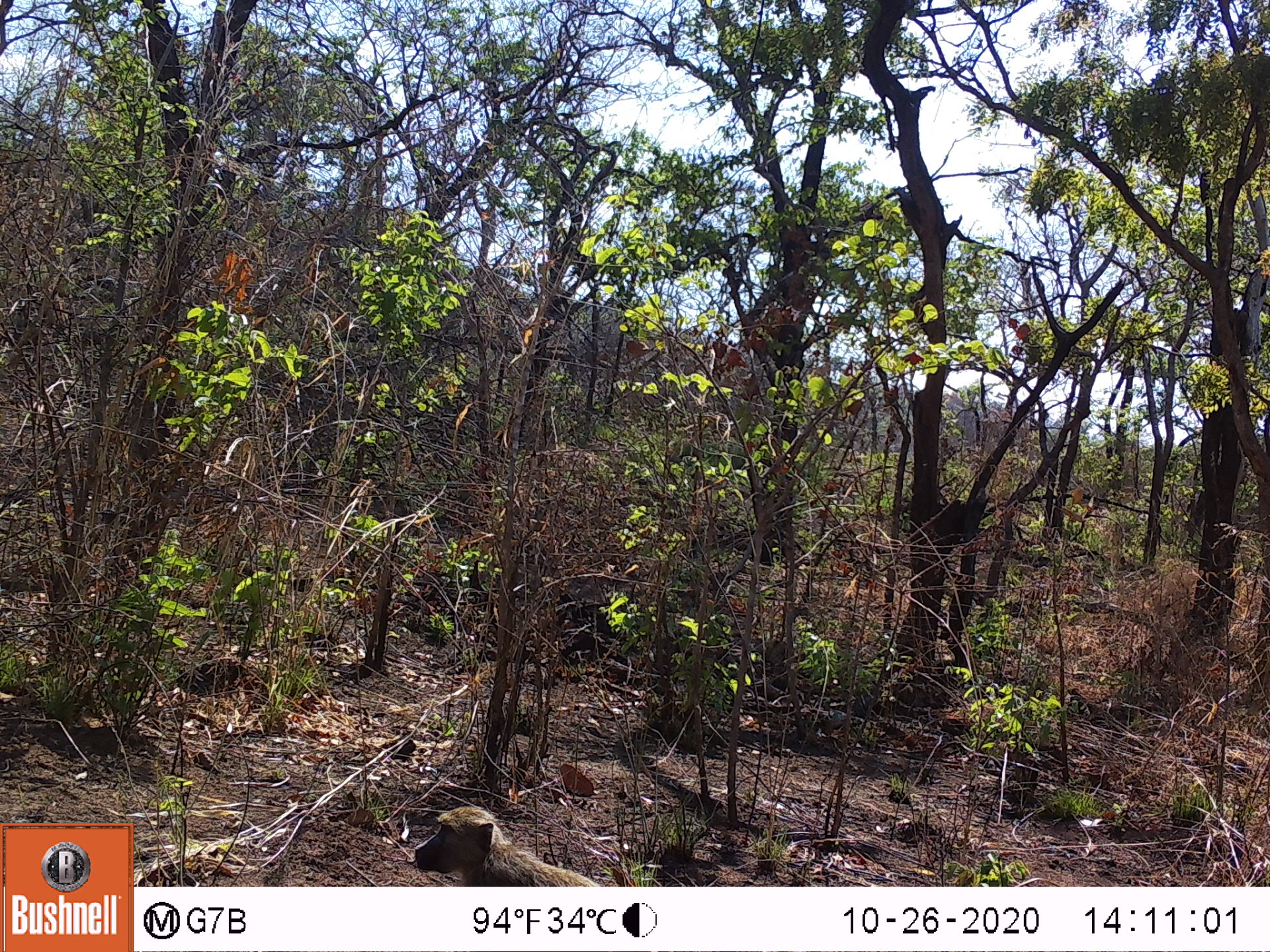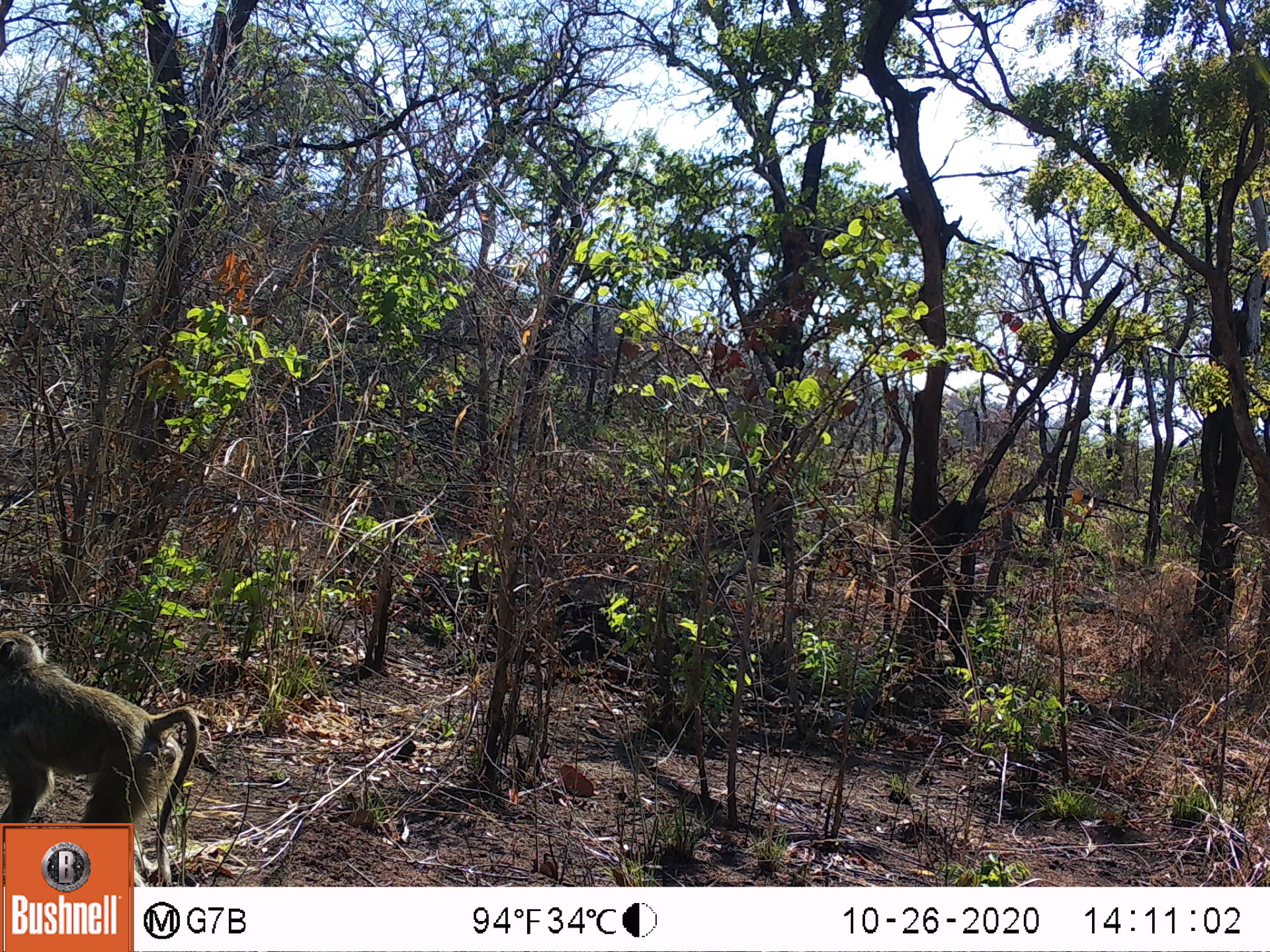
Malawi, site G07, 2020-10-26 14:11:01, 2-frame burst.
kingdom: Animalia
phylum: Chordata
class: Mammalia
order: Primates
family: Cercopithecidae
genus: Papio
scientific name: Papio cynocephalus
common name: yellow baboon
Yellow baboon (Papio cynocephalus), count 1.